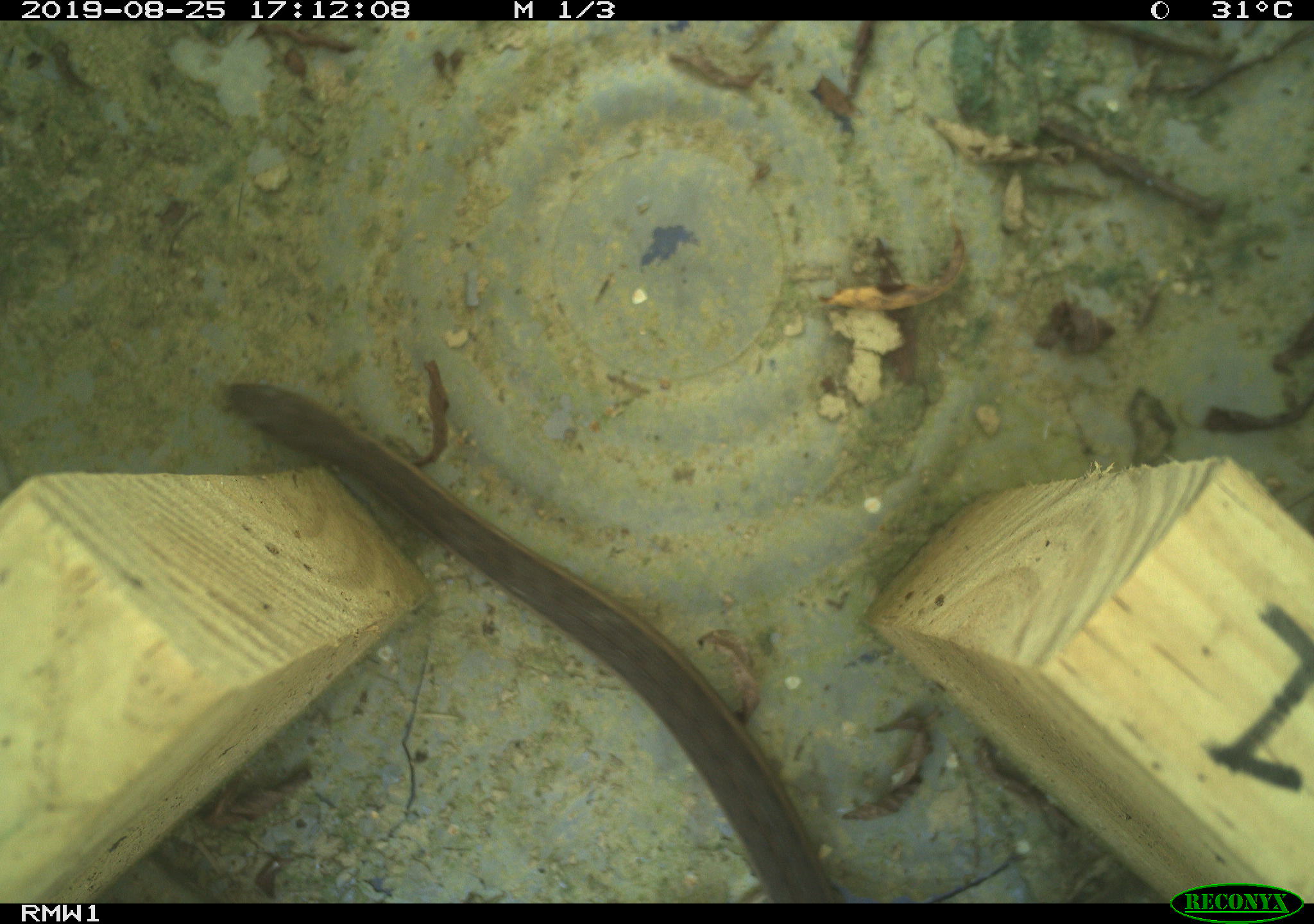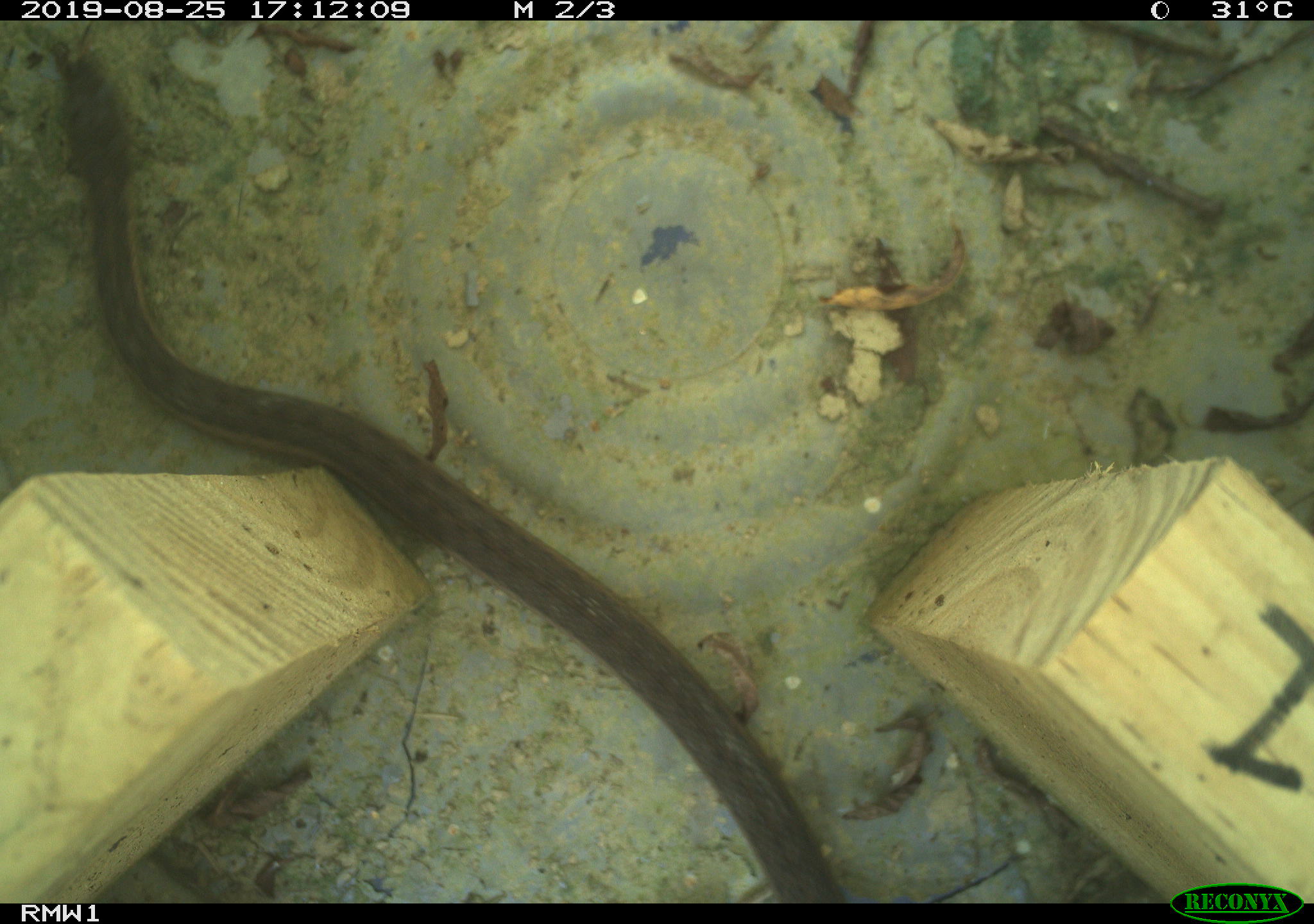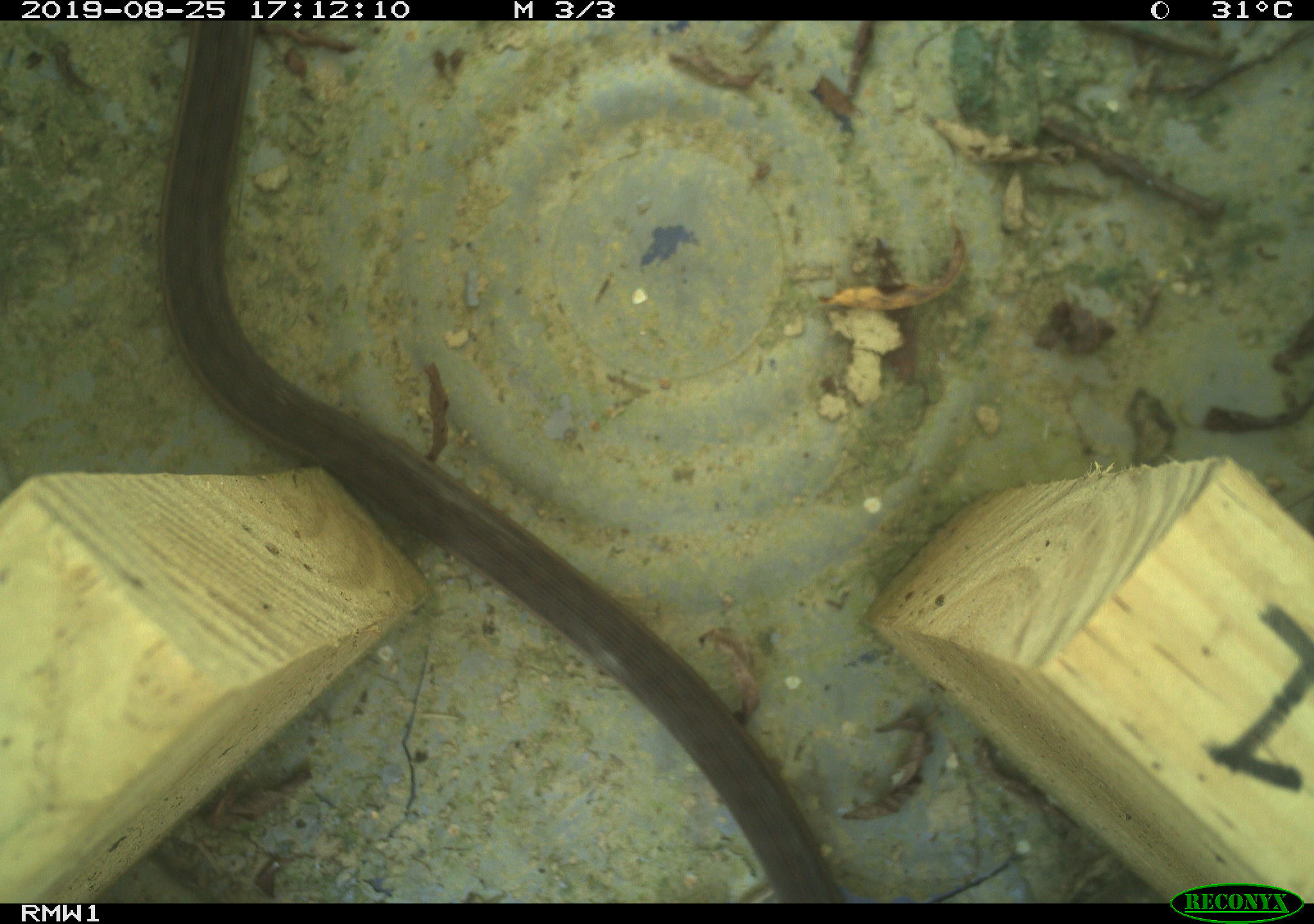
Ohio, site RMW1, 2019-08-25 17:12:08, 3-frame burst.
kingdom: Animalia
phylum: Chordata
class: Reptilia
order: Squamata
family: Colubridae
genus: Thamnophis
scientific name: Thamnophis sirtalis sirtalis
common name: eastern gartersnake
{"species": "eastern gartersnake (Thamnophis sirtalis sirtalis)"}